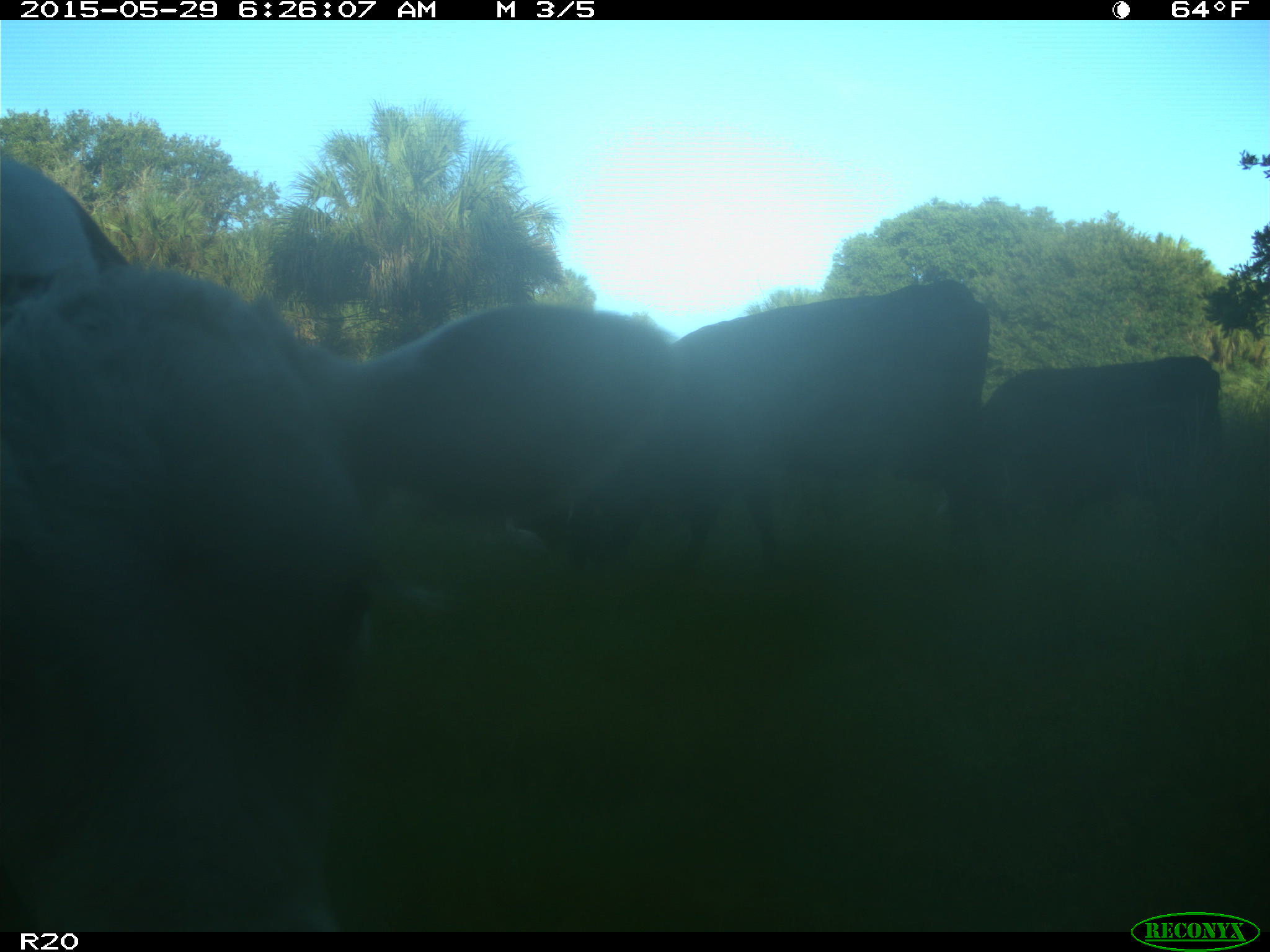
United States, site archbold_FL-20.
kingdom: Animalia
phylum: Chordata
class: Mammalia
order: Artiodactyla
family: Bovidae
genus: Bos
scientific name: Bos taurus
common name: domestic cow